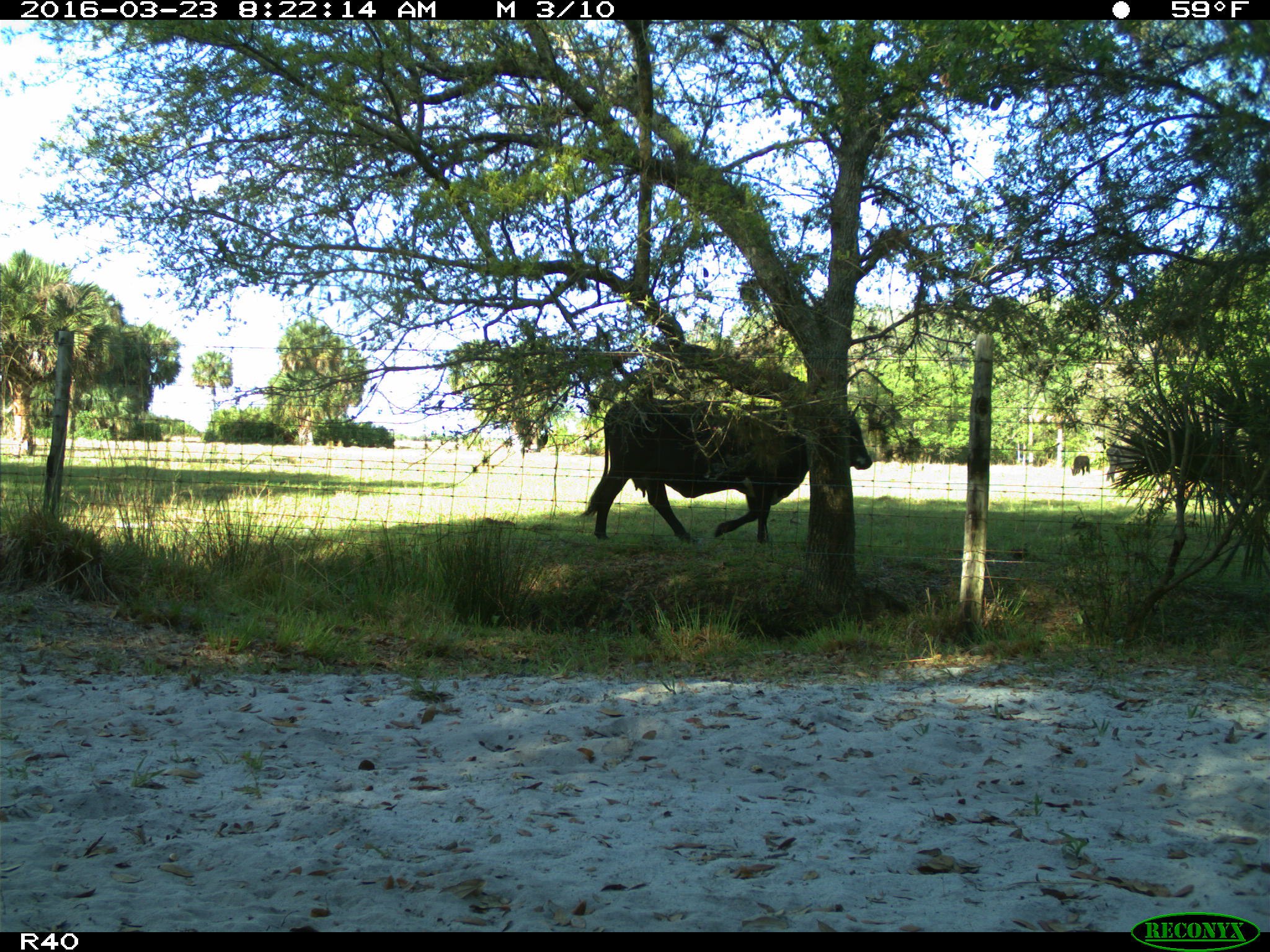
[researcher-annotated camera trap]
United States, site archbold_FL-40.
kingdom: Animalia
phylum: Chordata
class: Mammalia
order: Artiodactyla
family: Bovidae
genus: Bos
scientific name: Bos taurus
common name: domestic cow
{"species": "Bos taurus (domestic cow)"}